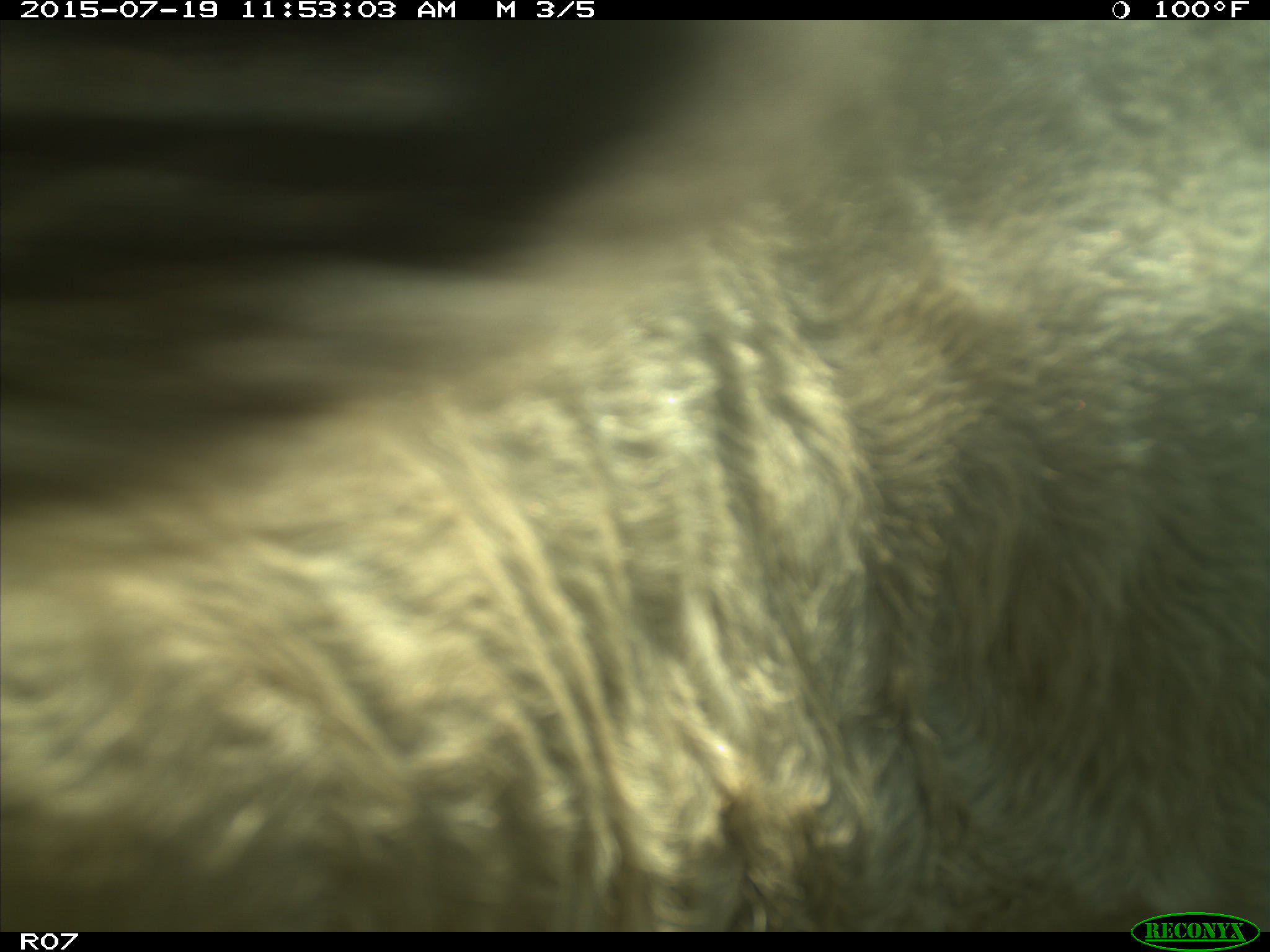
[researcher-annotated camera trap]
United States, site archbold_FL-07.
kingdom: Animalia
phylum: Chordata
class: Mammalia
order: Artiodactyla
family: Bovidae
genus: Bos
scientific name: Bos taurus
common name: domestic cow